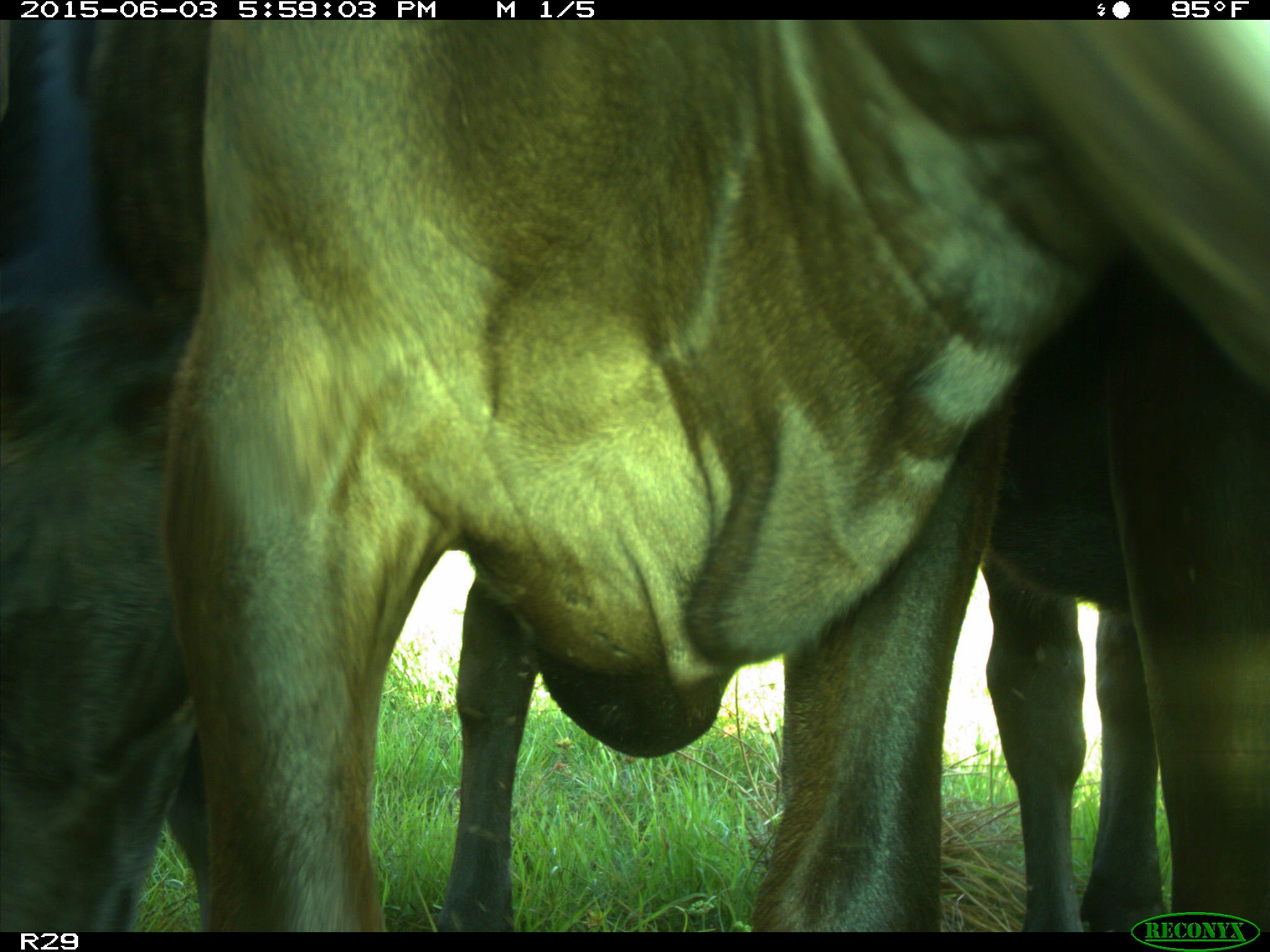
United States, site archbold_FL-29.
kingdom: Animalia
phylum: Chordata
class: Mammalia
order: Artiodactyla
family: Bovidae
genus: Bos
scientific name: Bos taurus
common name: domestic cow